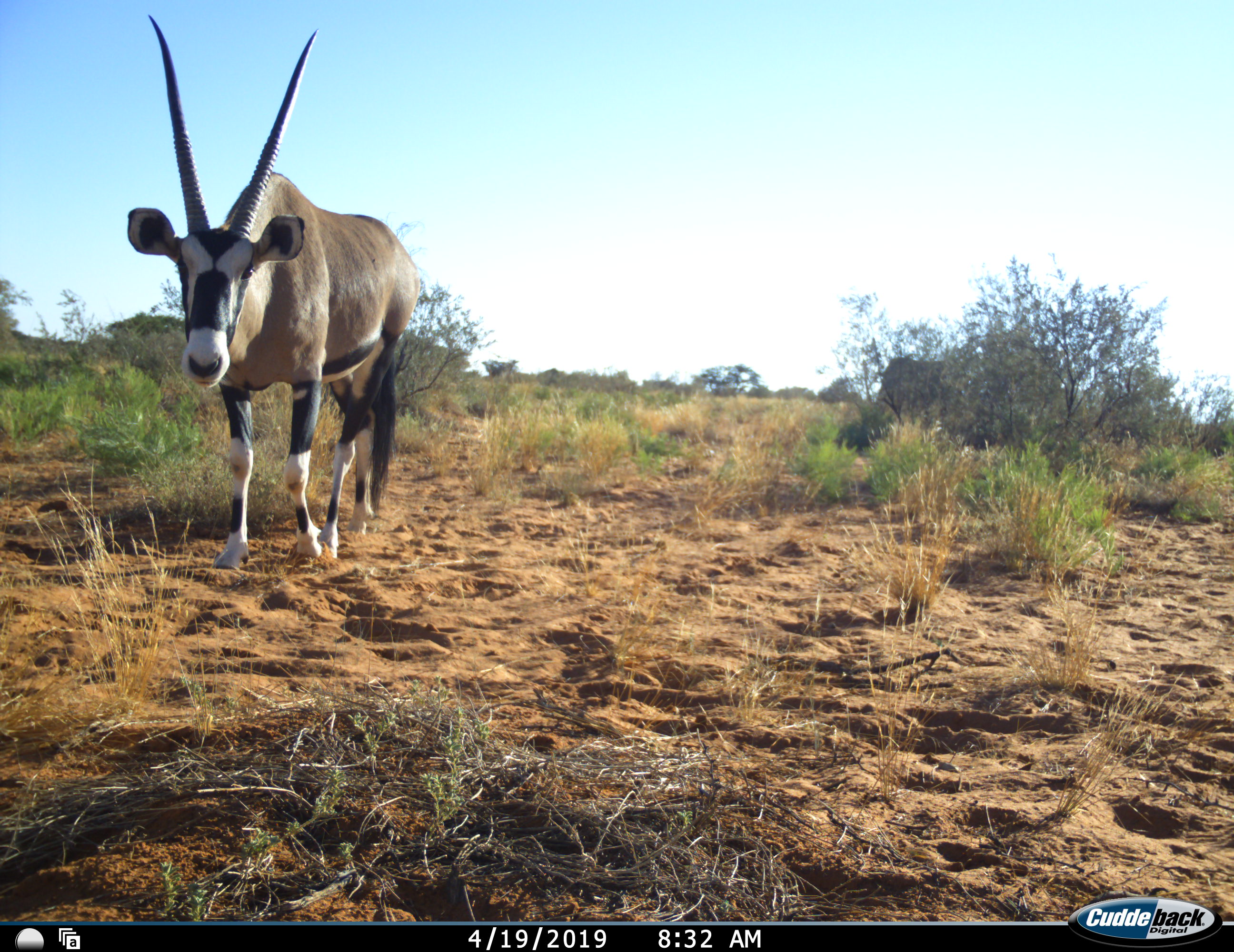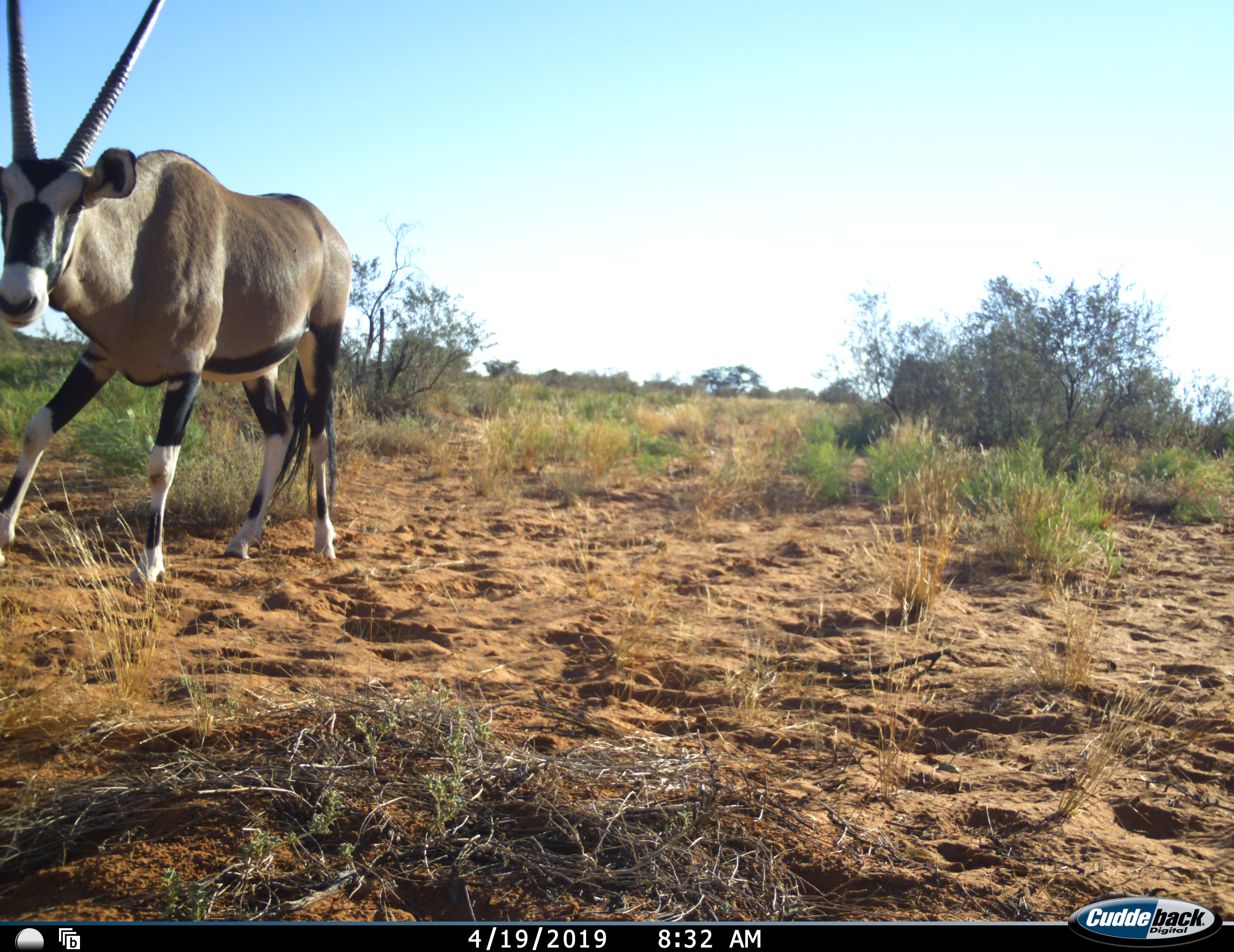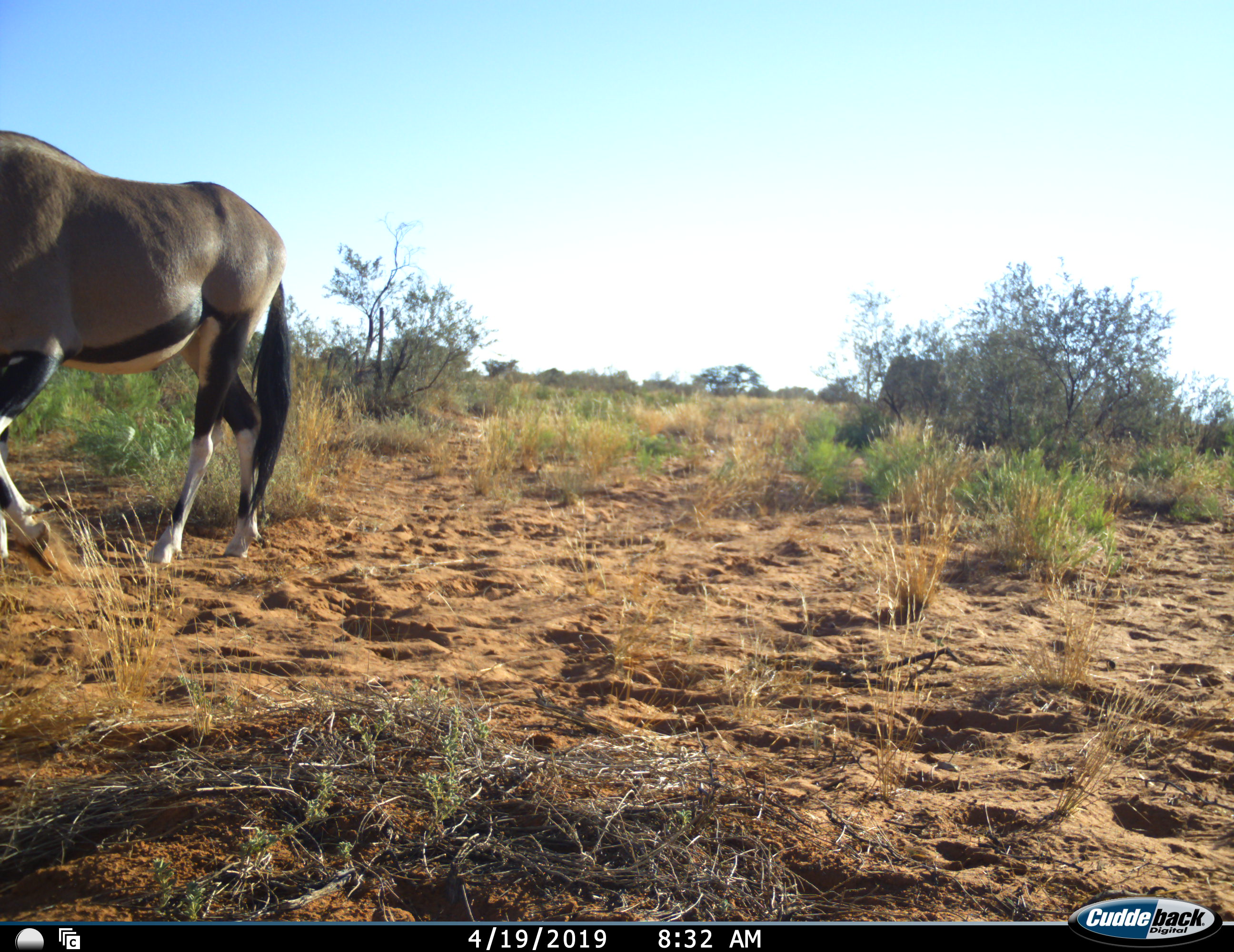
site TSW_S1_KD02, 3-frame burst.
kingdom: Animalia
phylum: Chordata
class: Mammalia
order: Artiodactyla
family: Bovidae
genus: Oryx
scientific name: Oryx gazella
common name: gemsbok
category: oryx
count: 1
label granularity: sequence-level